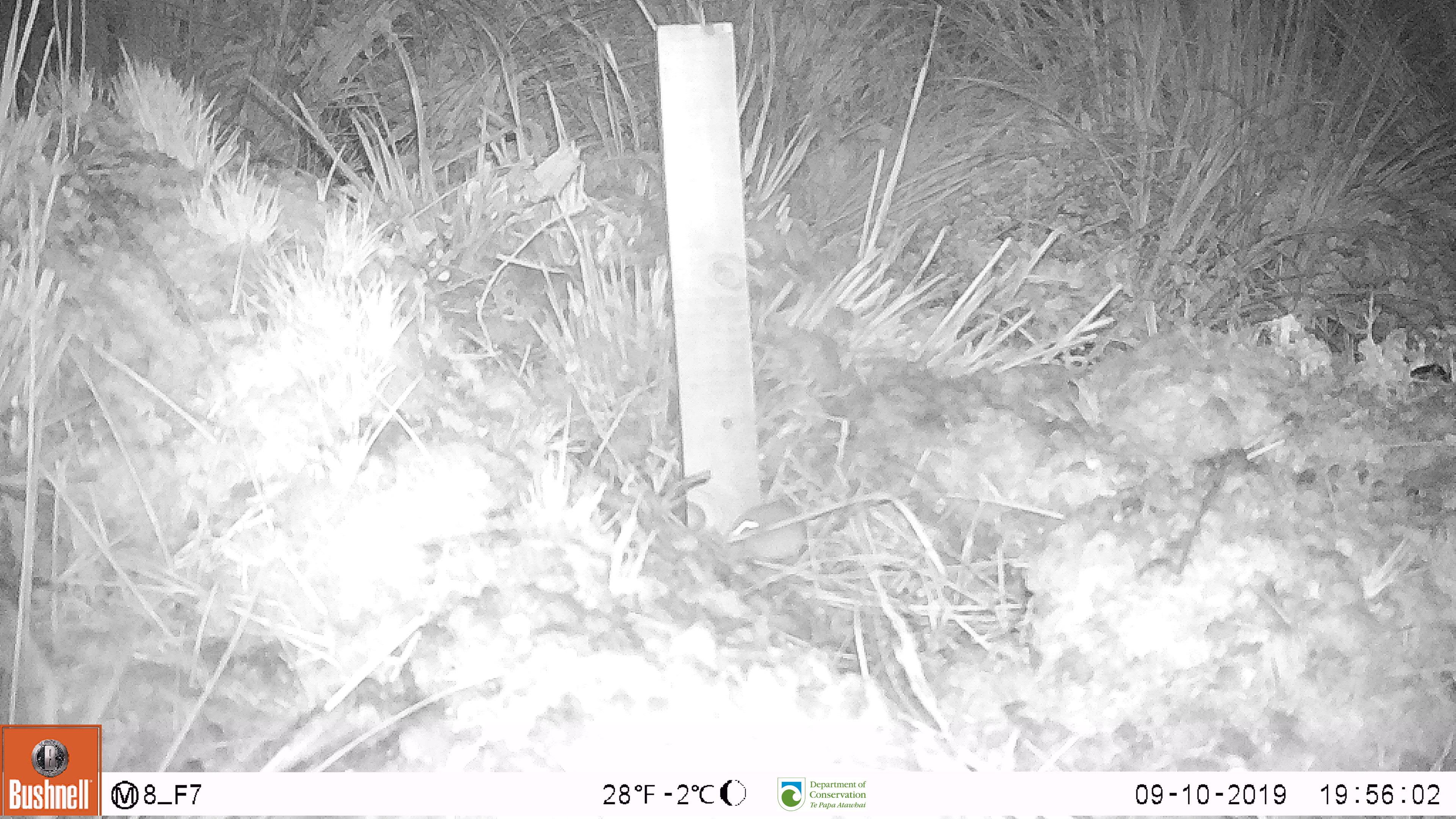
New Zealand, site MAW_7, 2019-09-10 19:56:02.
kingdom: Animalia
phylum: Chordata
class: Mammalia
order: Rodentia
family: Muridae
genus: Mus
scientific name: Mus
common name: mouse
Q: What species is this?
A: Mouse (Mus).